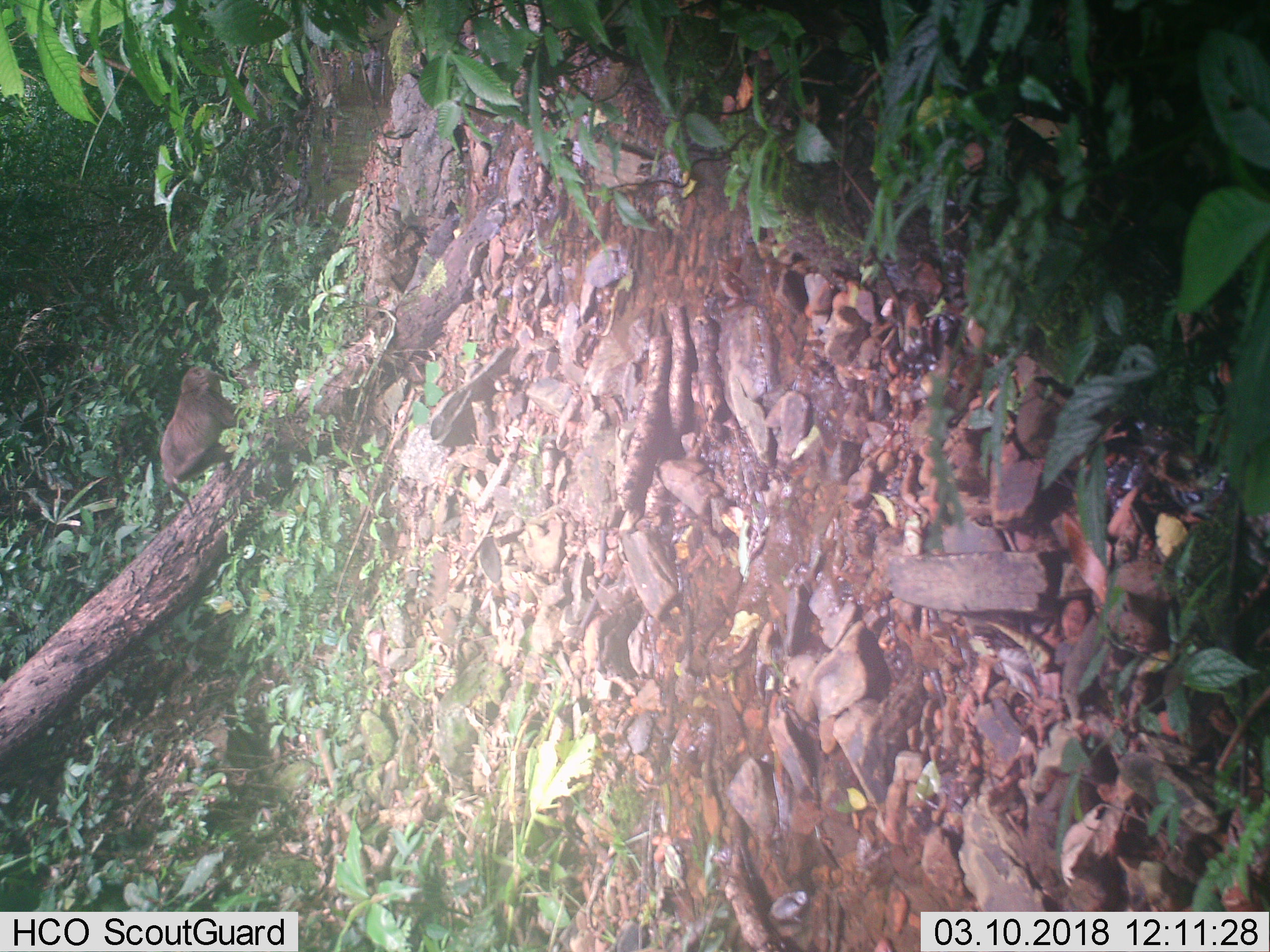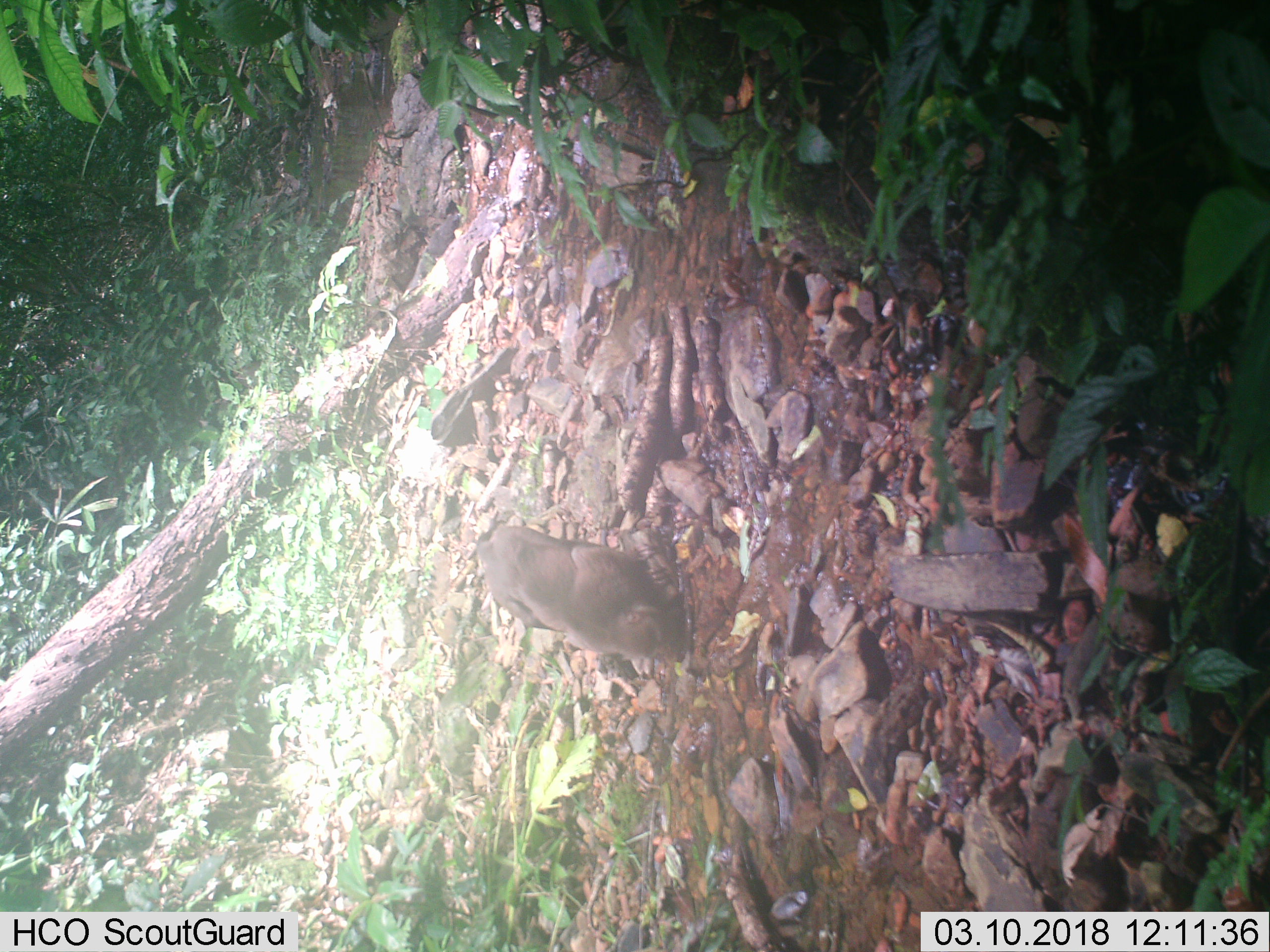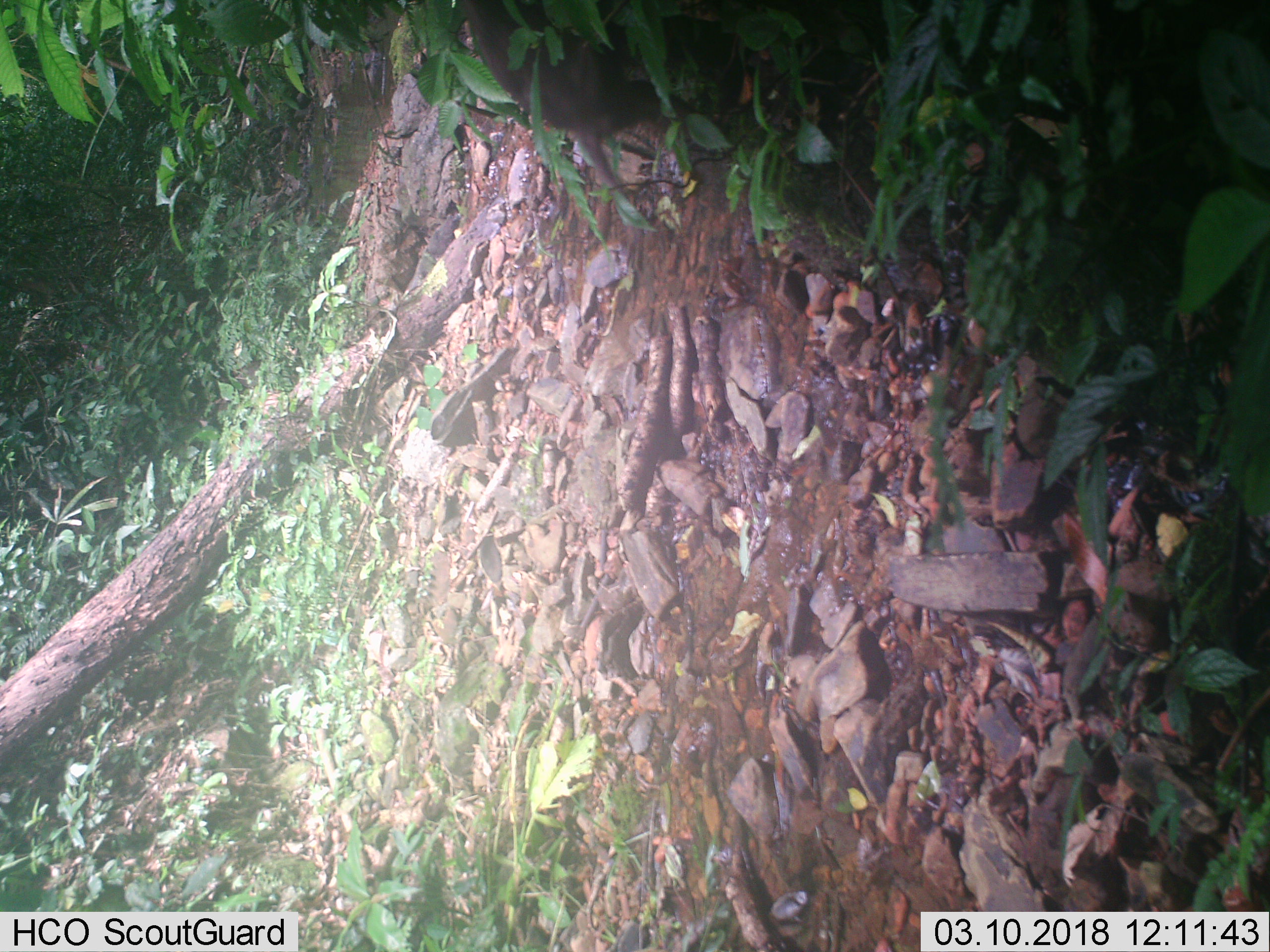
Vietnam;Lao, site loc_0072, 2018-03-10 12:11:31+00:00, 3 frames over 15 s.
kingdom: Animalia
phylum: Chordata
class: Mammalia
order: Primates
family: Cercopithecidae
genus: Macaca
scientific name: Macaca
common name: macaques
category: assam or rhesus macaque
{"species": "assam or rhesus macaque (macaques) (Macaca)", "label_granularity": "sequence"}